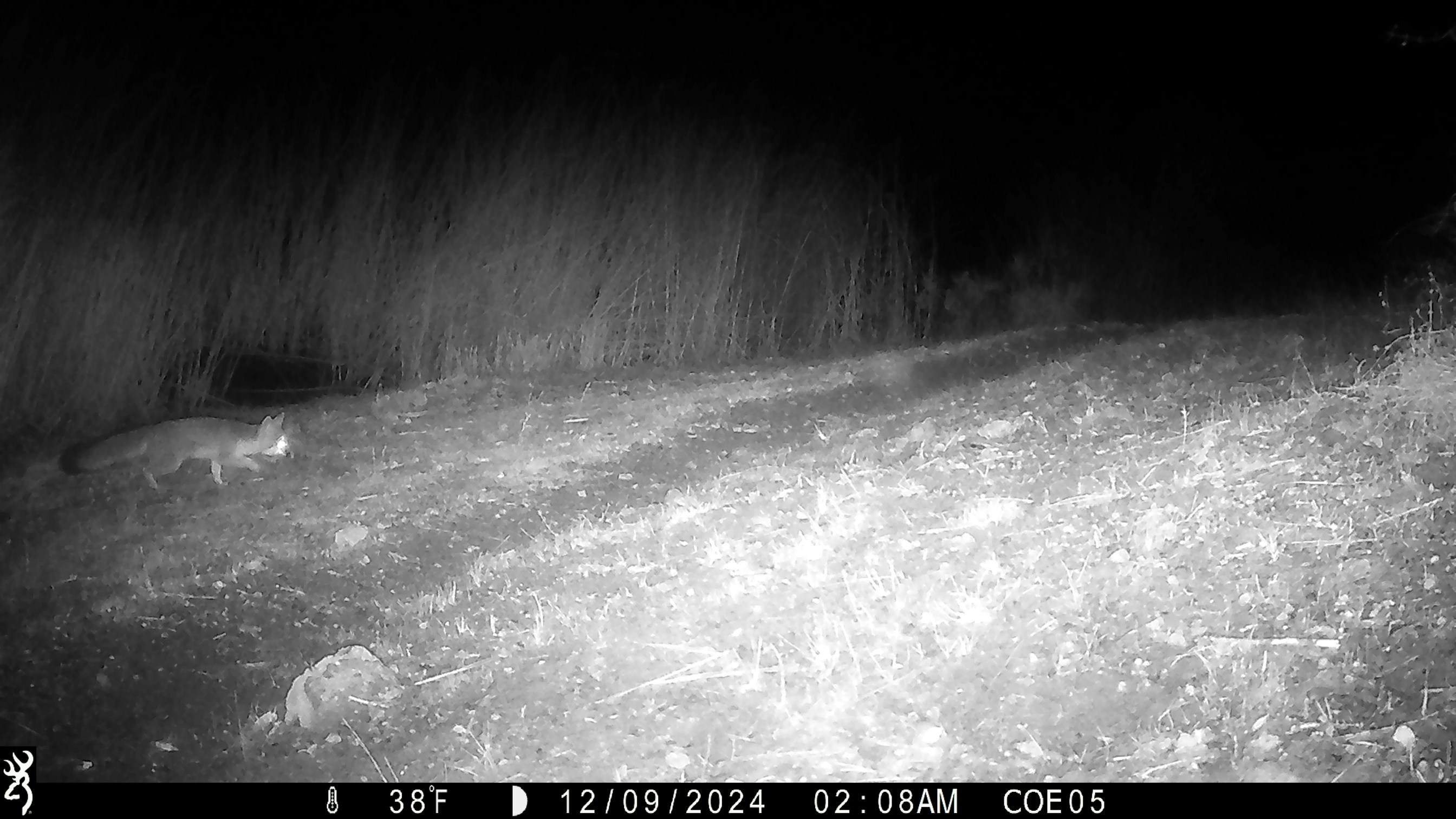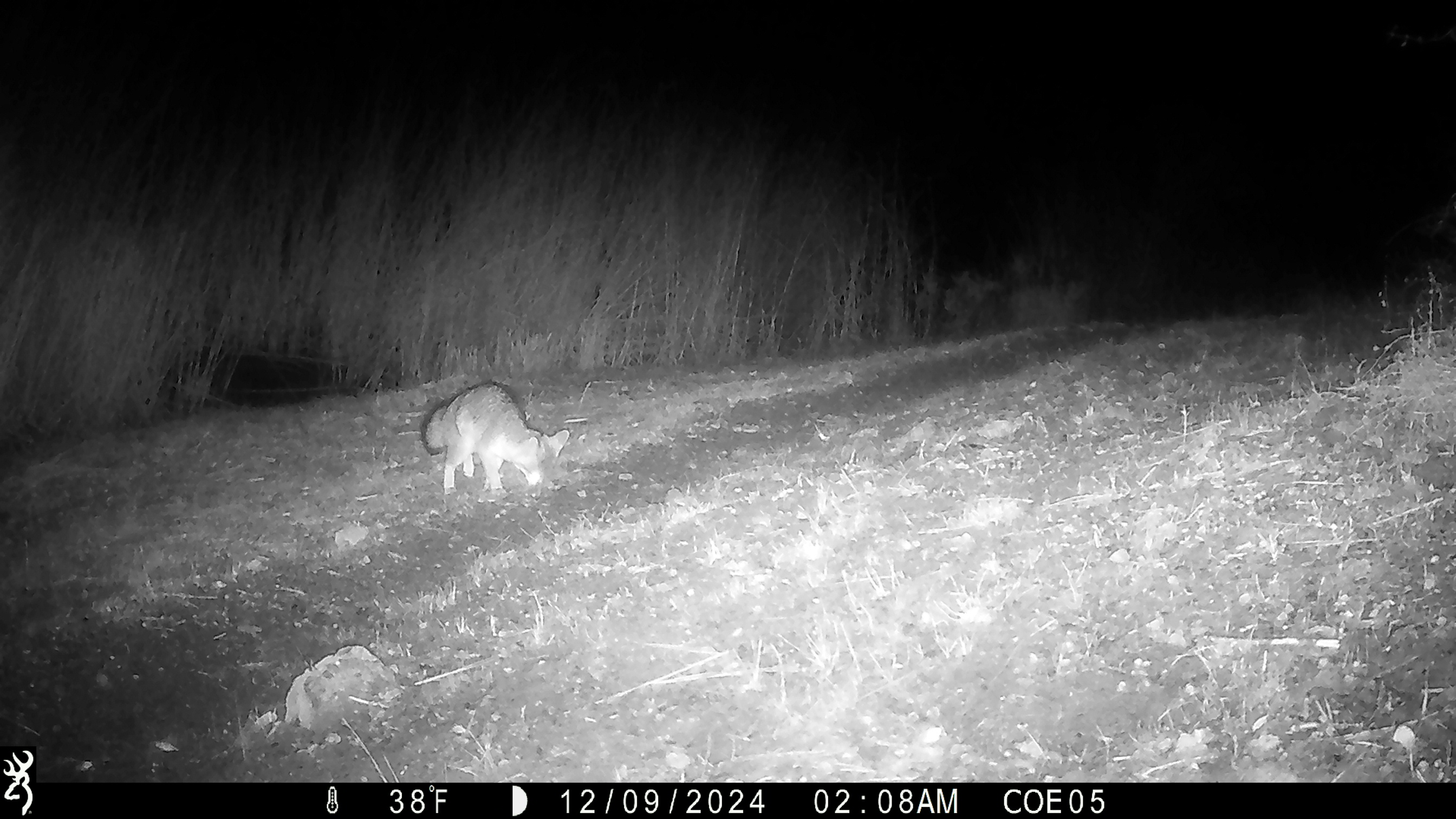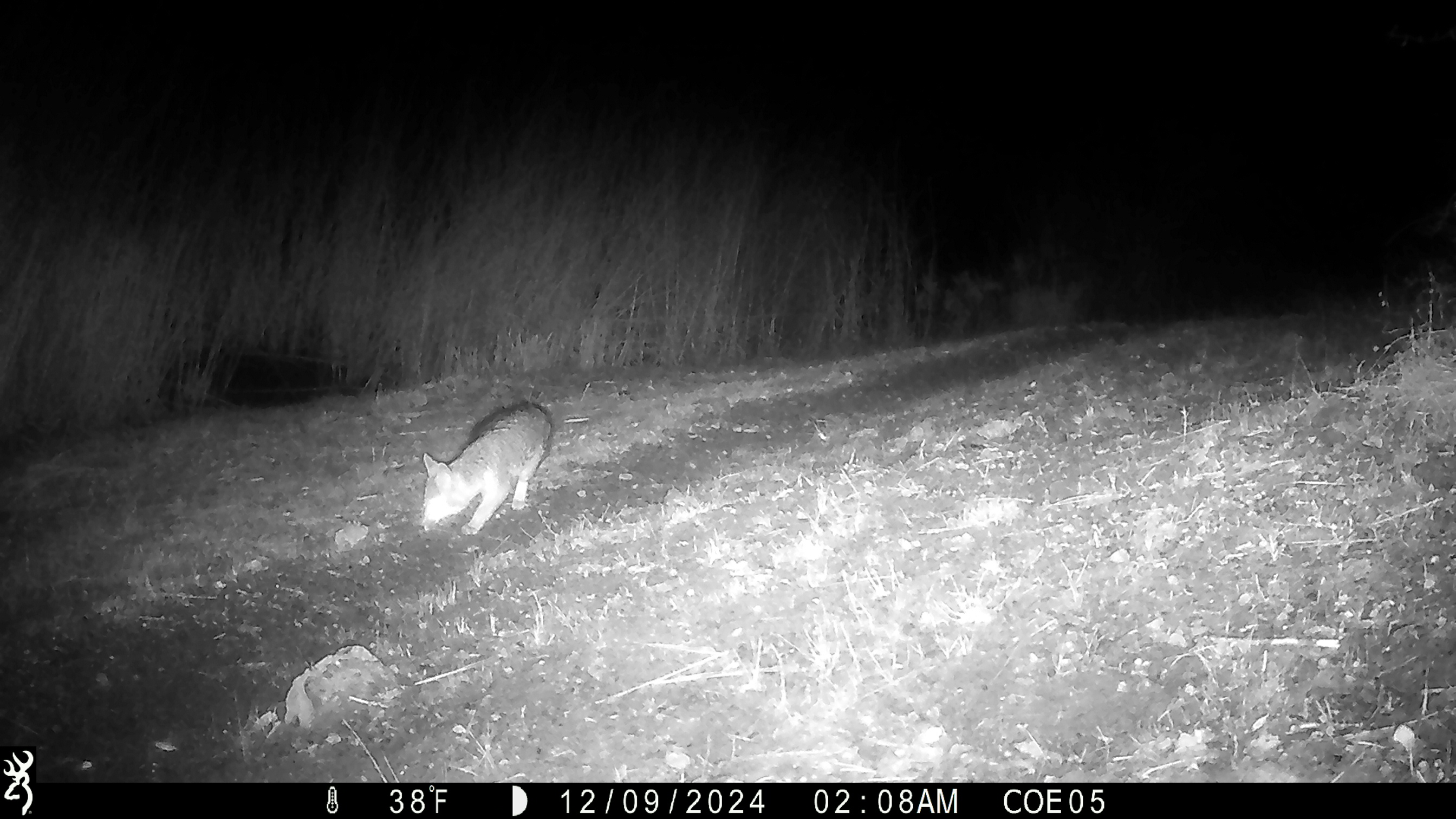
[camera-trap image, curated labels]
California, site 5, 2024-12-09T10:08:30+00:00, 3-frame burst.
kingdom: Animalia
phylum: Chordata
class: Mammalia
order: Carnivora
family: Canidae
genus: Urocyon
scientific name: Urocyon cinereoargenteus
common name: gray fox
Gray fox (Urocyon cinereoargenteus).